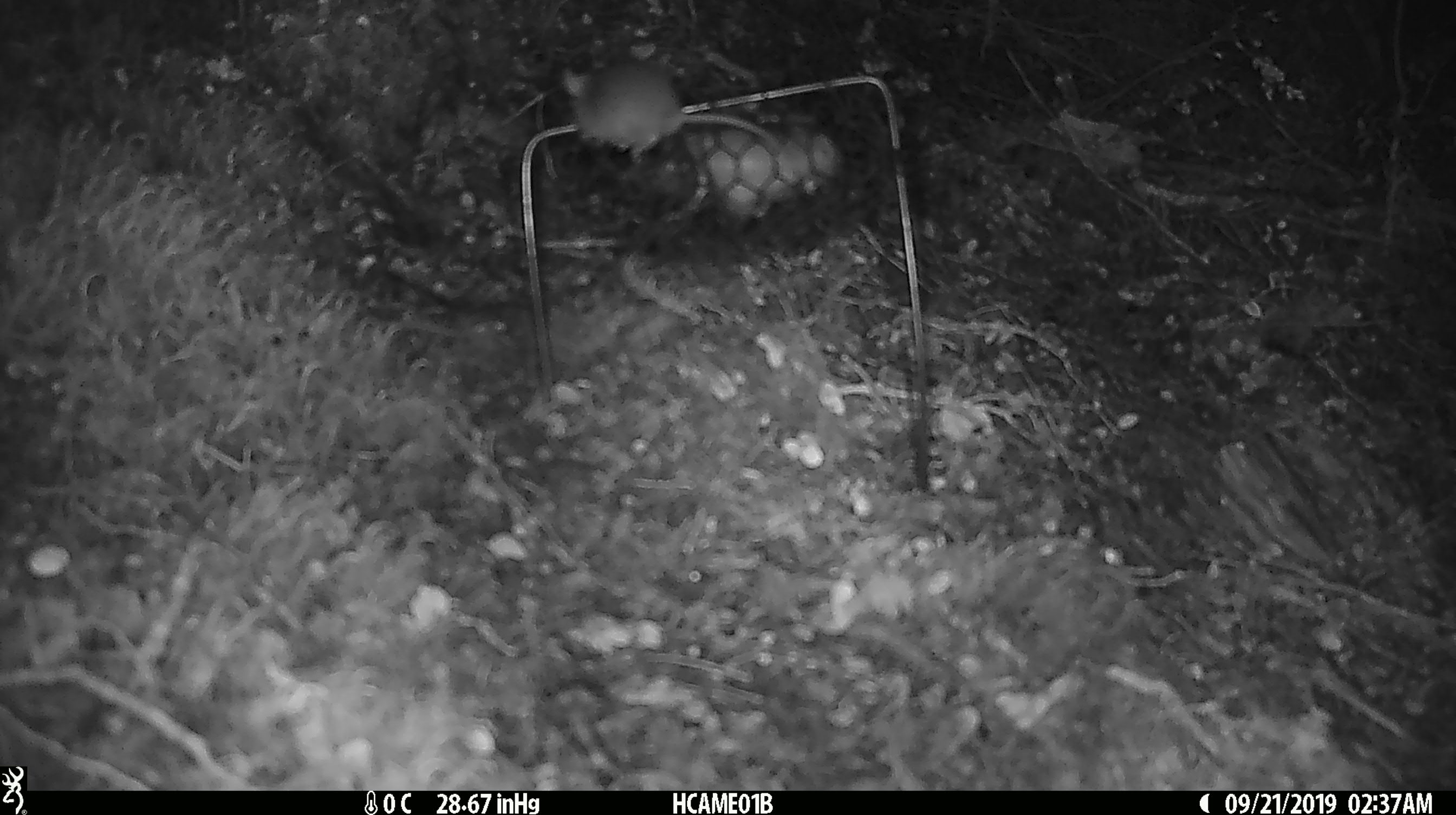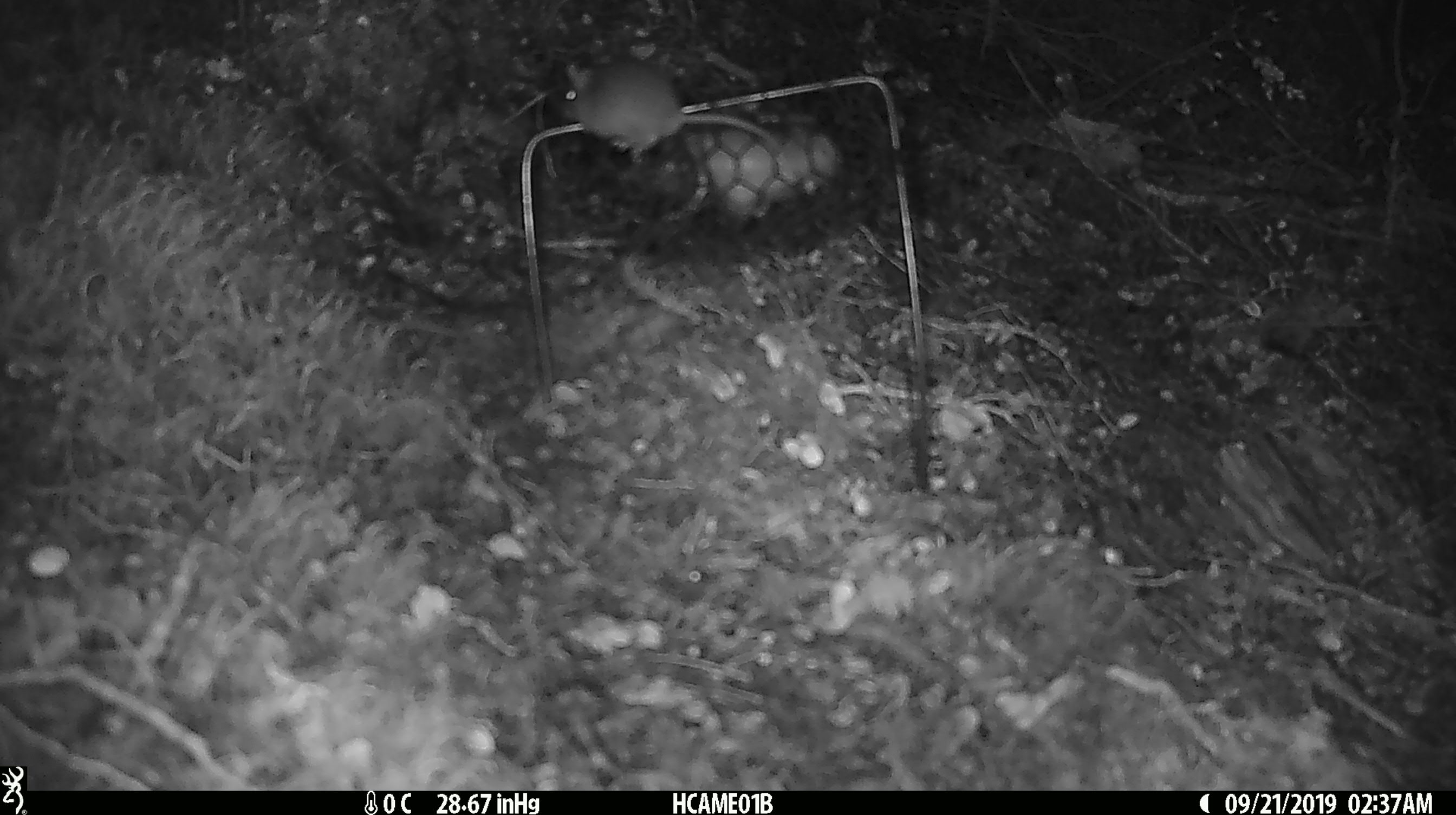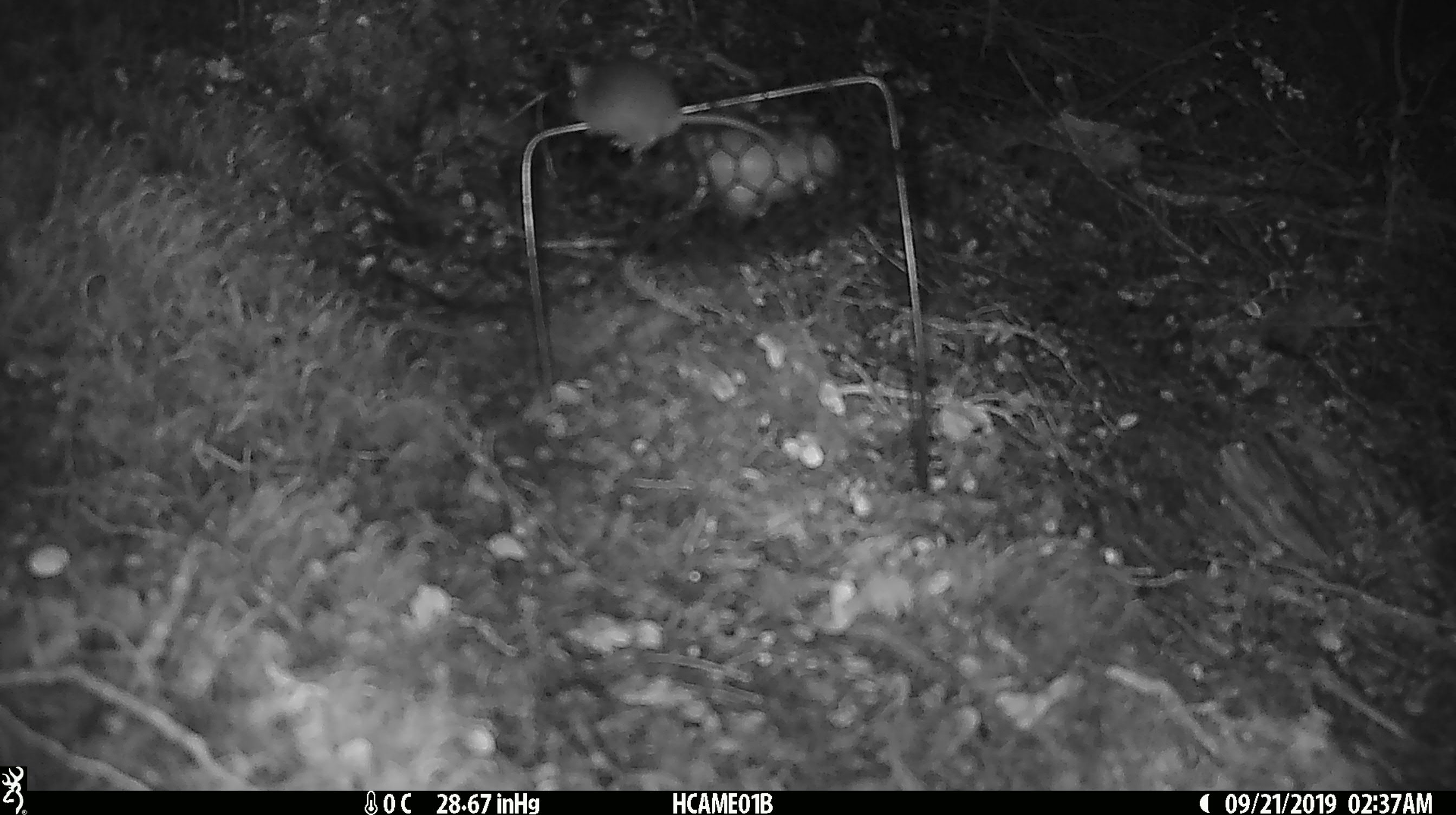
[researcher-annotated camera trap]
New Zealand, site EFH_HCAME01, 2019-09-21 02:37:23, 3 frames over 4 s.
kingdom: Animalia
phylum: Chordata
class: Mammalia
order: Rodentia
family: Muridae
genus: Mus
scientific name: Mus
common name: mouse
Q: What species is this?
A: Mouse (Mus).